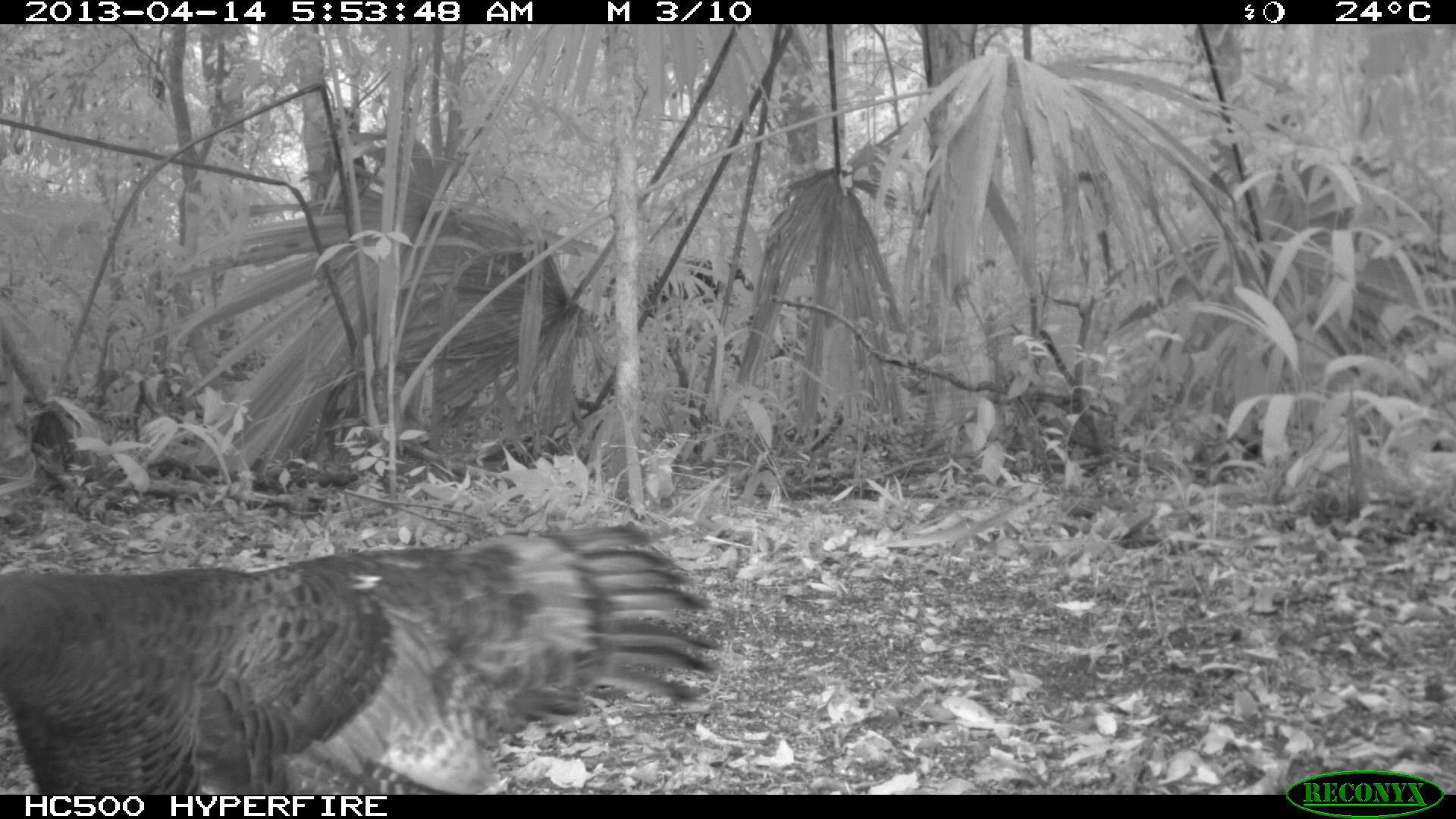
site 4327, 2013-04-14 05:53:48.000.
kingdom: Animalia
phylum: Chordata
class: Aves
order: Galliformes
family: Phasianidae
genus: Meleagris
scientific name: Meleagris ocellata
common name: ocellated turkey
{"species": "Meleagris ocellata (ocellated turkey)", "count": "1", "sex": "female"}